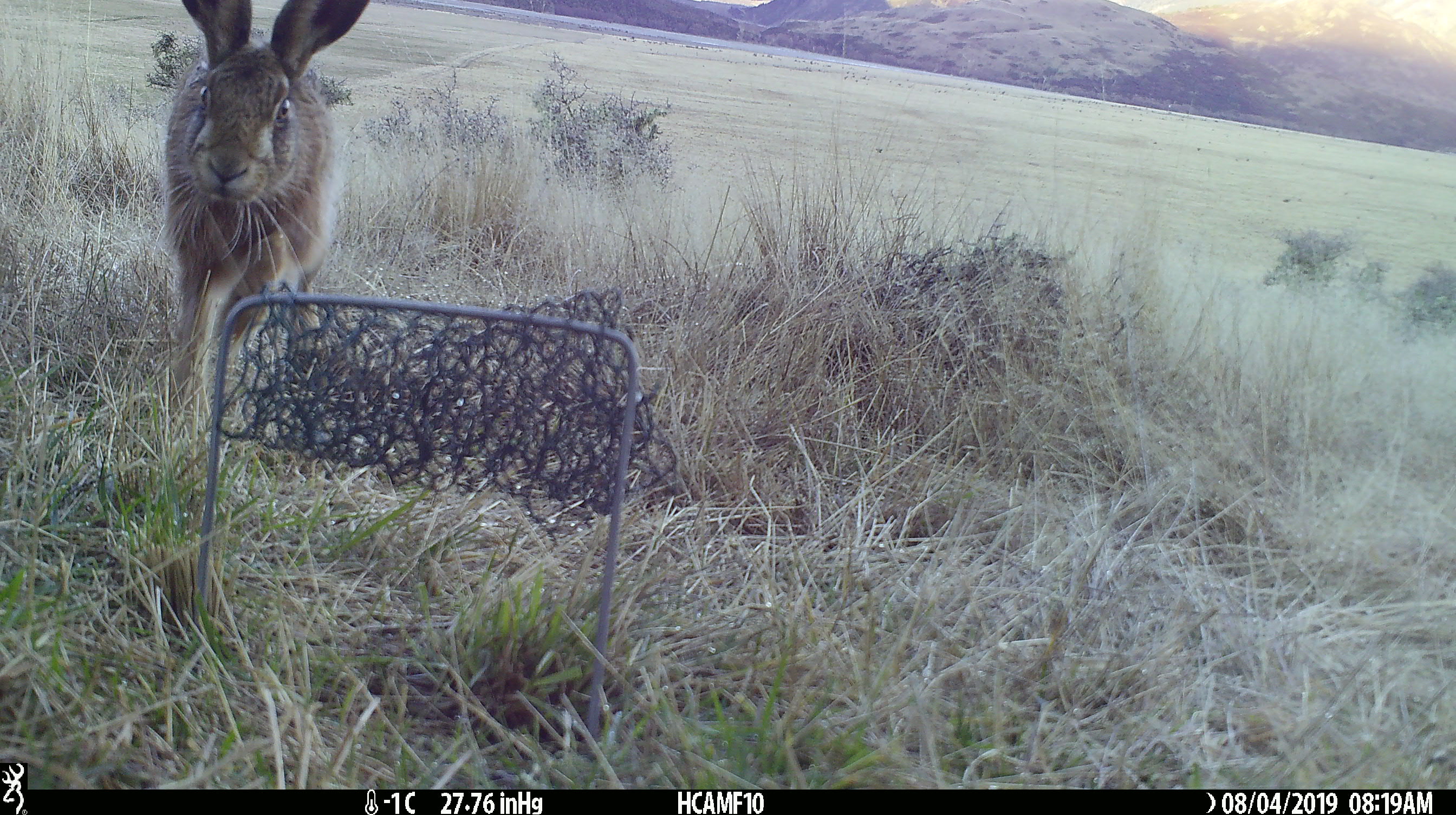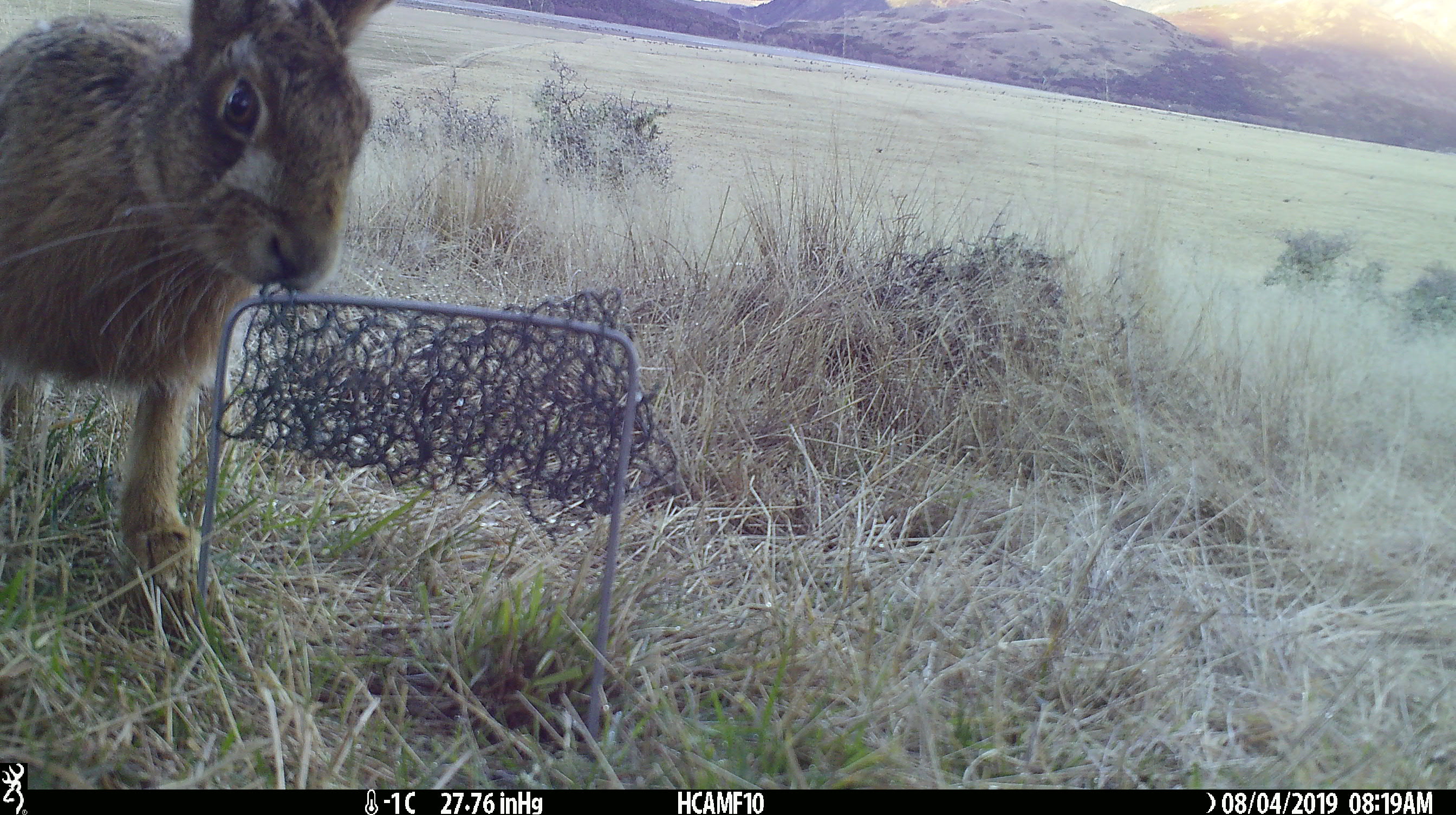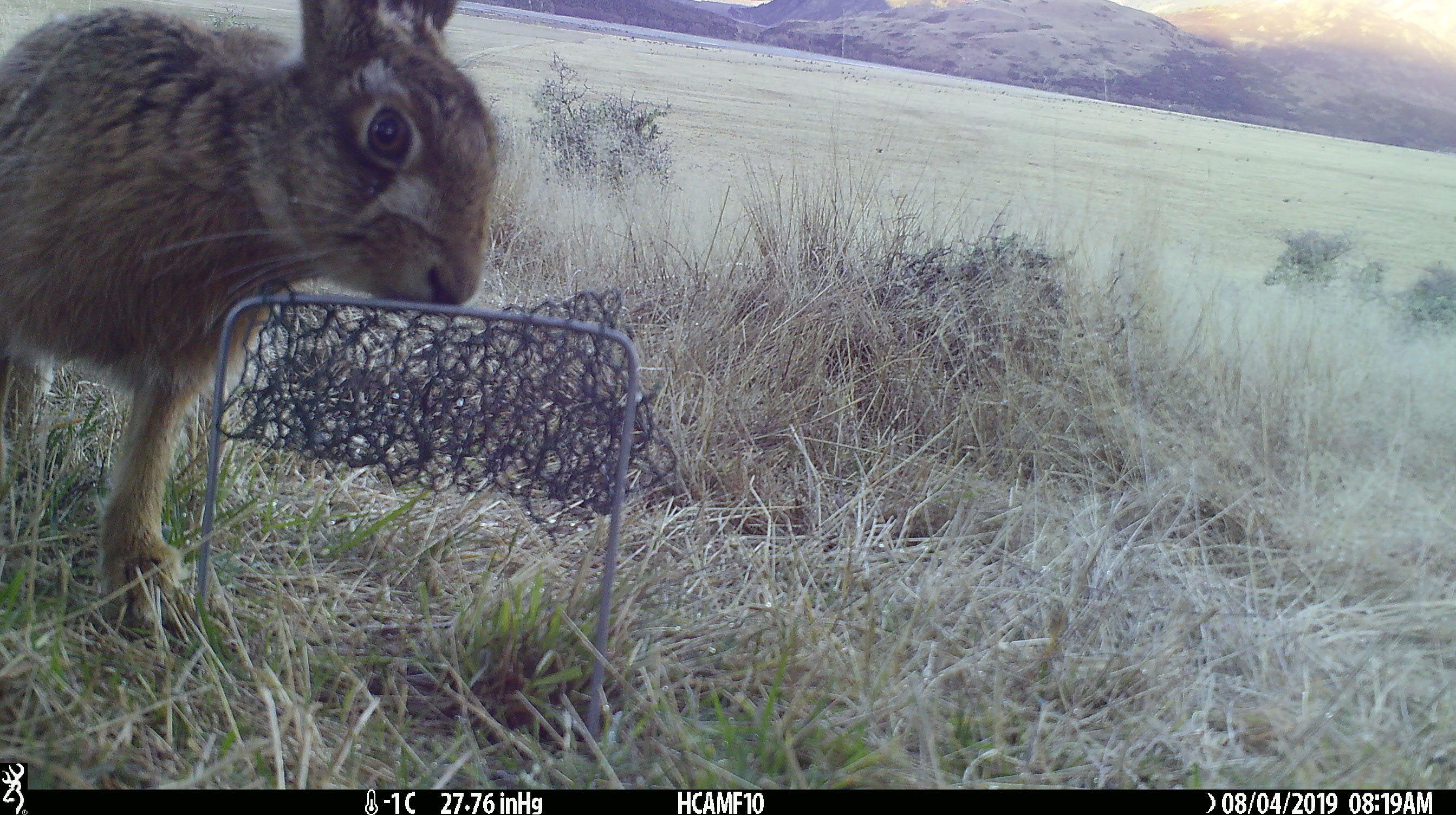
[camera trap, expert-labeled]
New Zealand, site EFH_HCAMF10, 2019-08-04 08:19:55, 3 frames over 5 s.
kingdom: Animalia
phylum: Chordata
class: Mammalia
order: Lagomorpha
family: Leporidae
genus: Lepus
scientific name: Lepus europaeus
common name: brown hare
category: hare